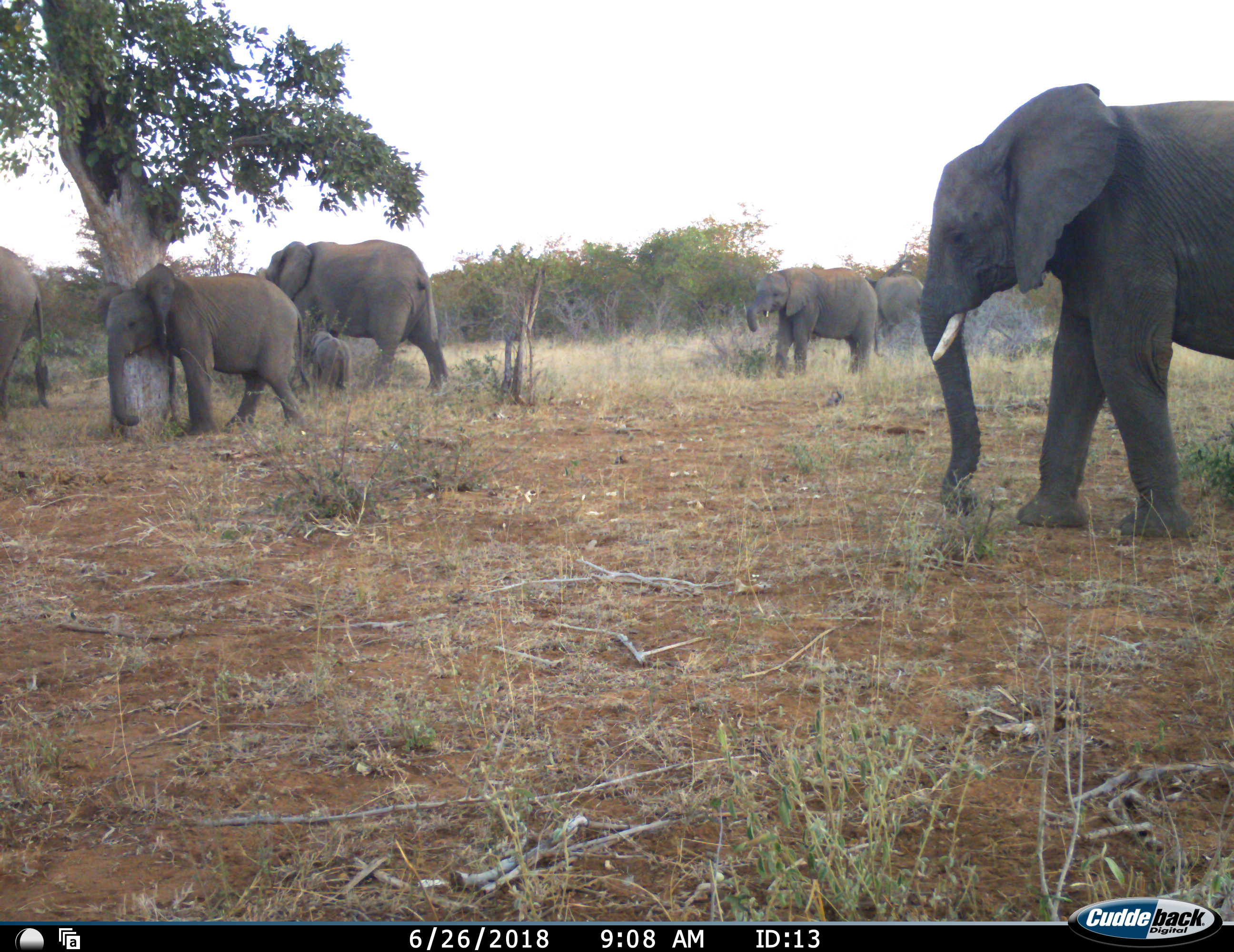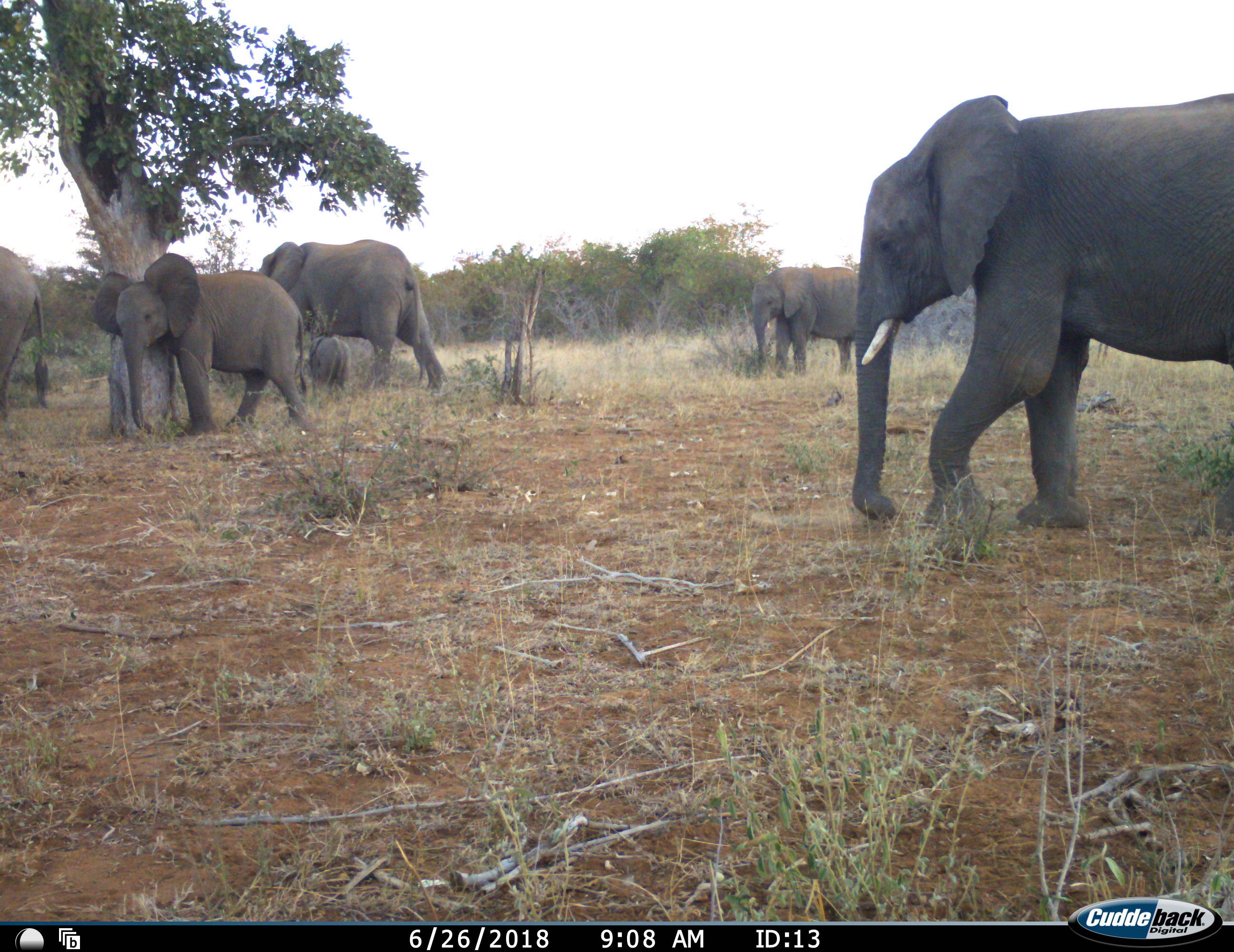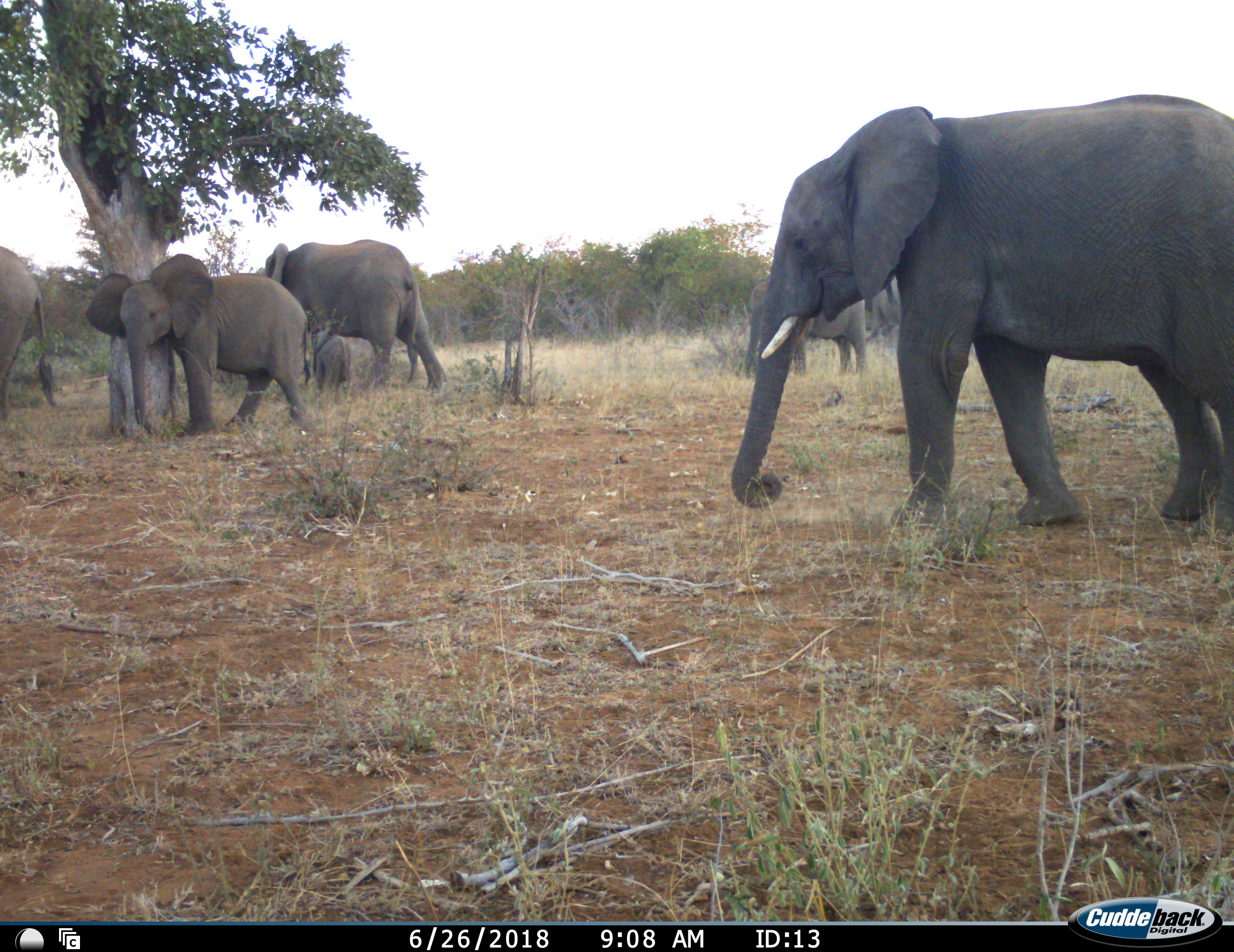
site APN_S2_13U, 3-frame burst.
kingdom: Animalia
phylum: Chordata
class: Mammalia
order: Proboscidea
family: Elephantidae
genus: Loxodonta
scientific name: Loxodonta africana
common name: african bush elephant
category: elephant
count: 7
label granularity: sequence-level